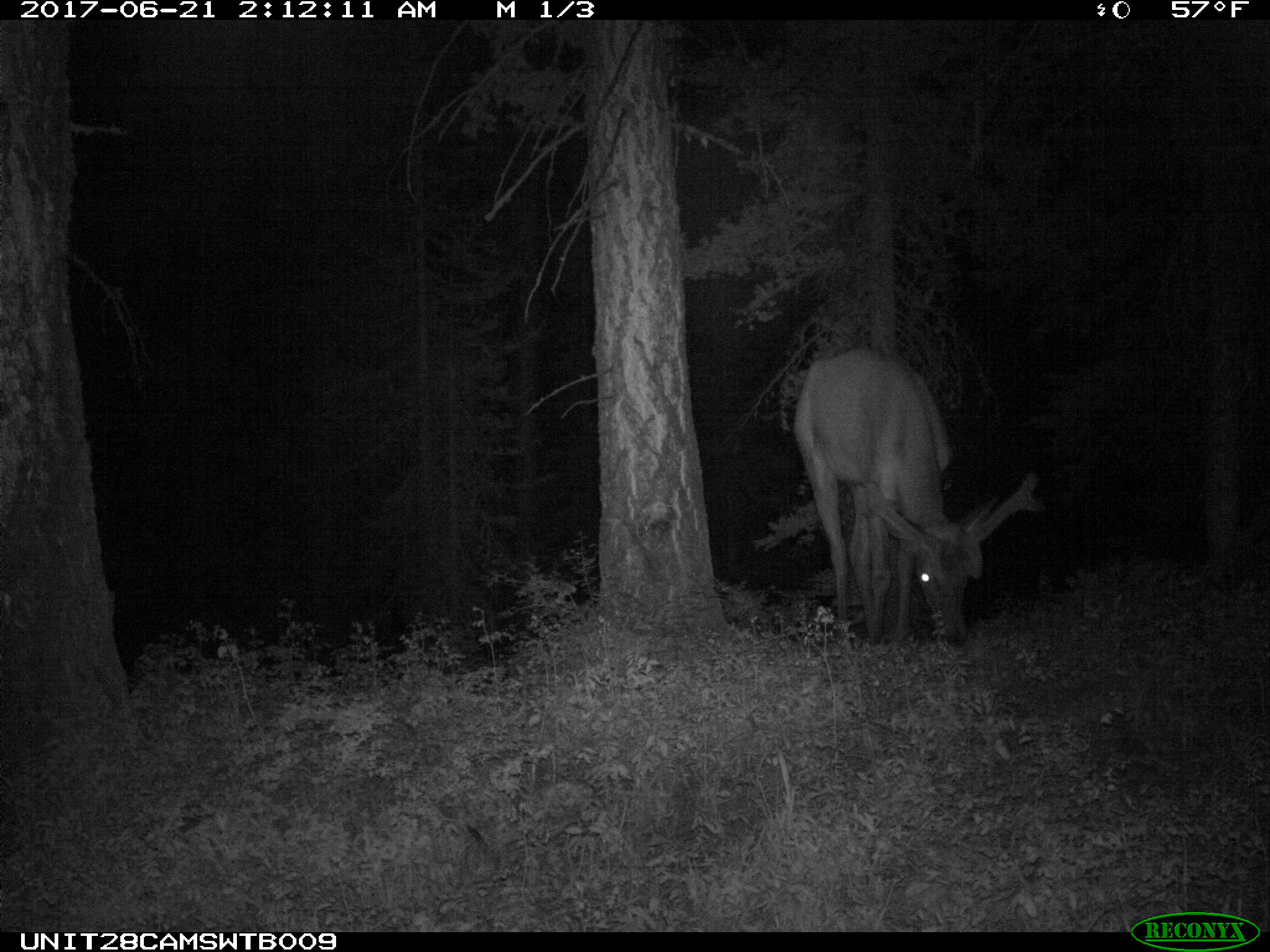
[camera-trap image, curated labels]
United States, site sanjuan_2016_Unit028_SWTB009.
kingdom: Animalia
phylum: Chordata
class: Mammalia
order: Artiodactyla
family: Cervidae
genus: Cervus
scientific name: Cervus elaphus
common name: red deer